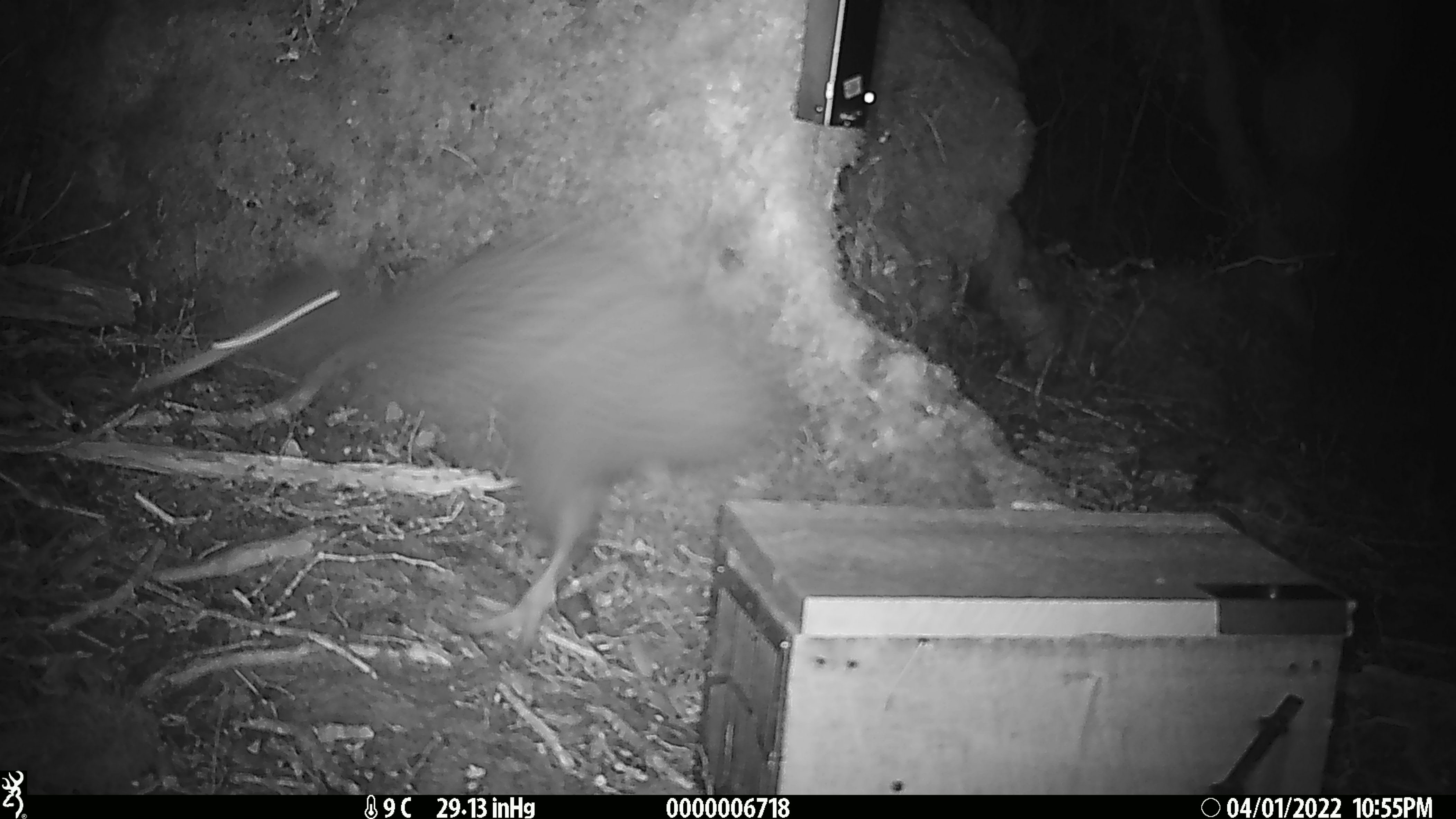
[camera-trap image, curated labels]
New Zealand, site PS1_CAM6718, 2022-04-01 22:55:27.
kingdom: Animalia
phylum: Chordata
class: Aves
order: Apterygiformes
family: Apterygidae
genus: Apteryx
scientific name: Apteryx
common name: kiwi